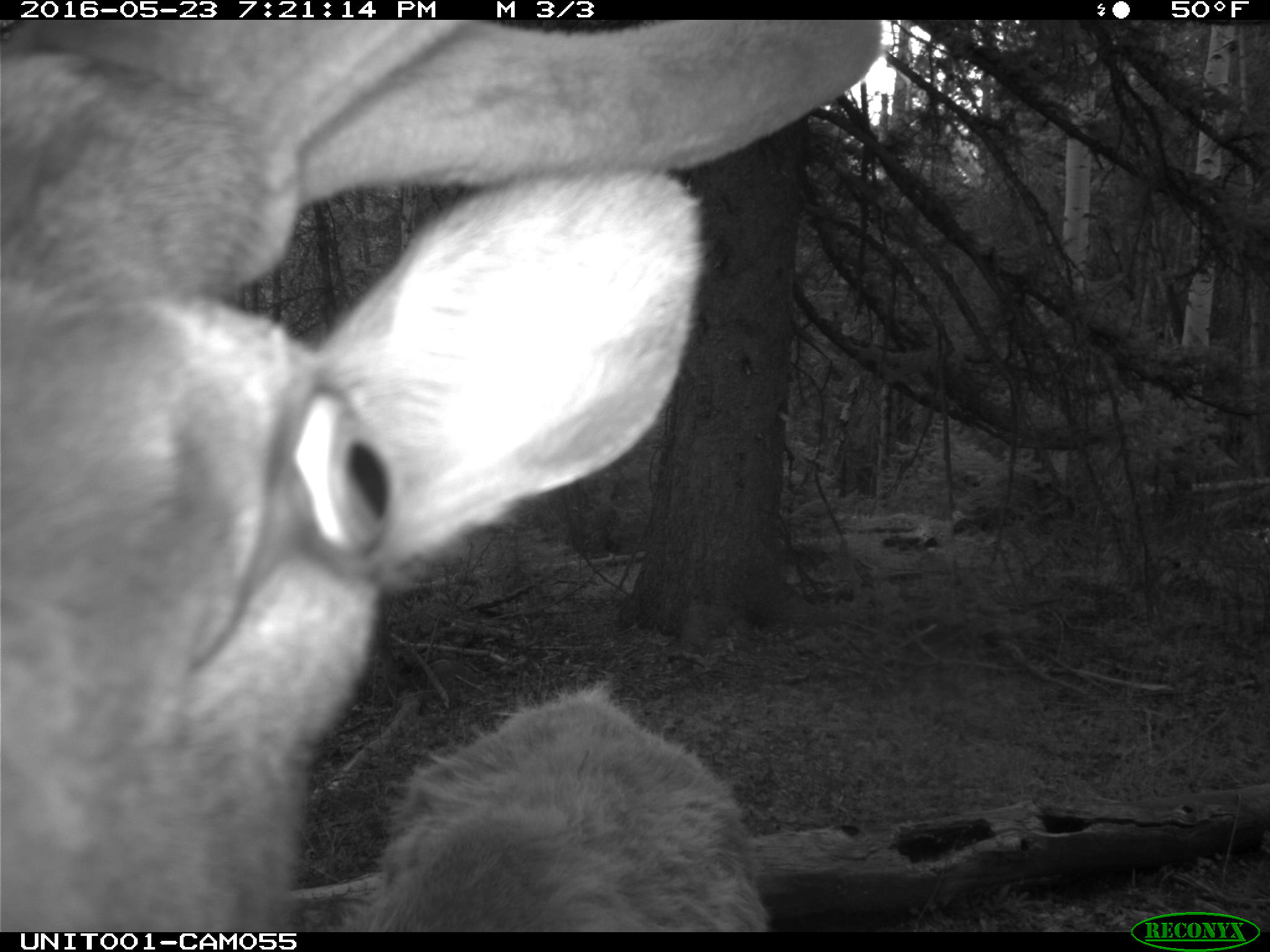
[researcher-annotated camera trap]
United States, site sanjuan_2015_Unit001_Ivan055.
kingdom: Animalia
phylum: Chordata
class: Mammalia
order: Artiodactyla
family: Cervidae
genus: Cervus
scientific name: Cervus elaphus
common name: red deer